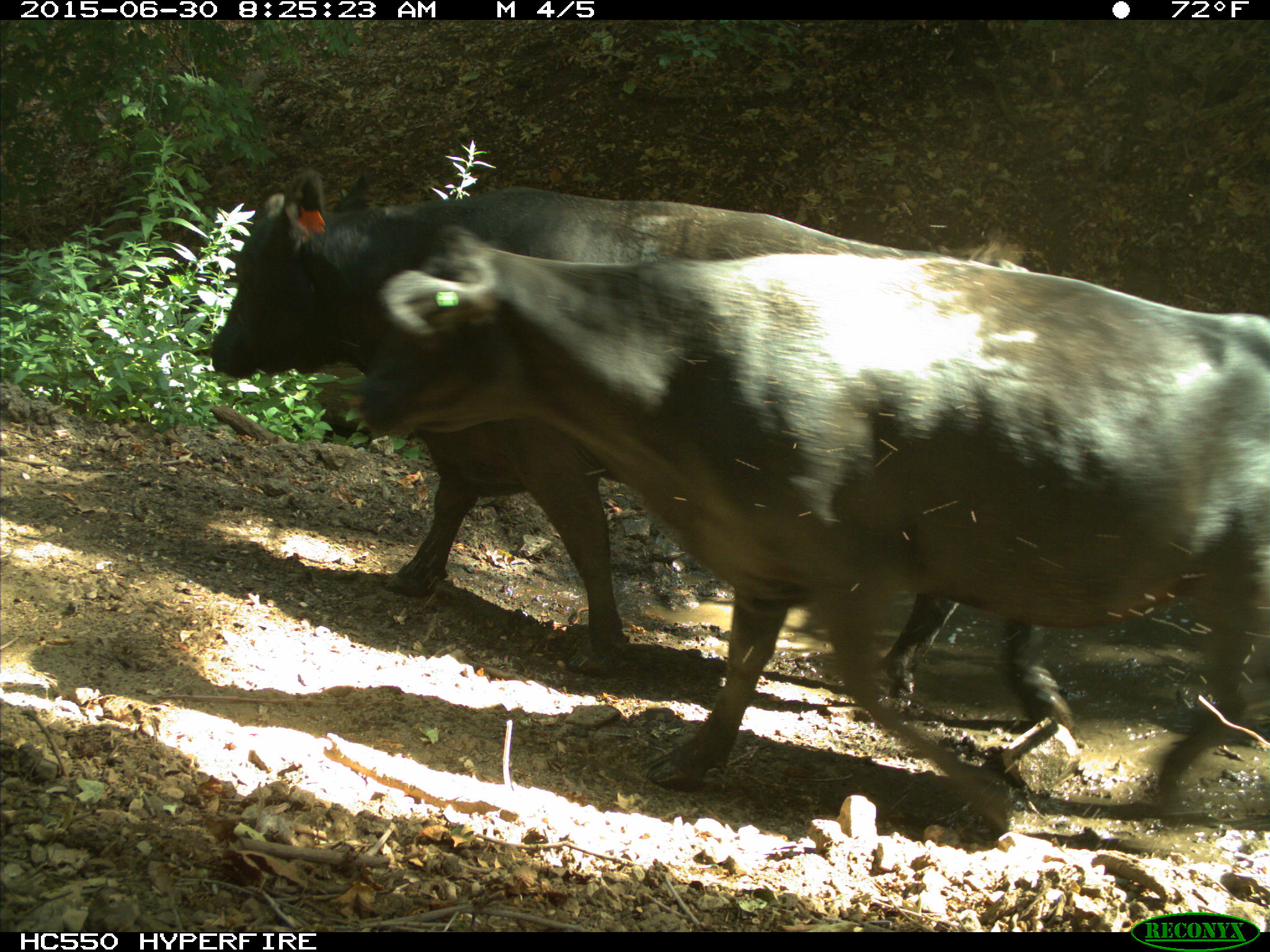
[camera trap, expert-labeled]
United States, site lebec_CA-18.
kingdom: Animalia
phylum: Chordata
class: Mammalia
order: Artiodactyla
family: Bovidae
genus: Bos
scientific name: Bos taurus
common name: domestic cow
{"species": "Bos taurus (domestic cow)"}